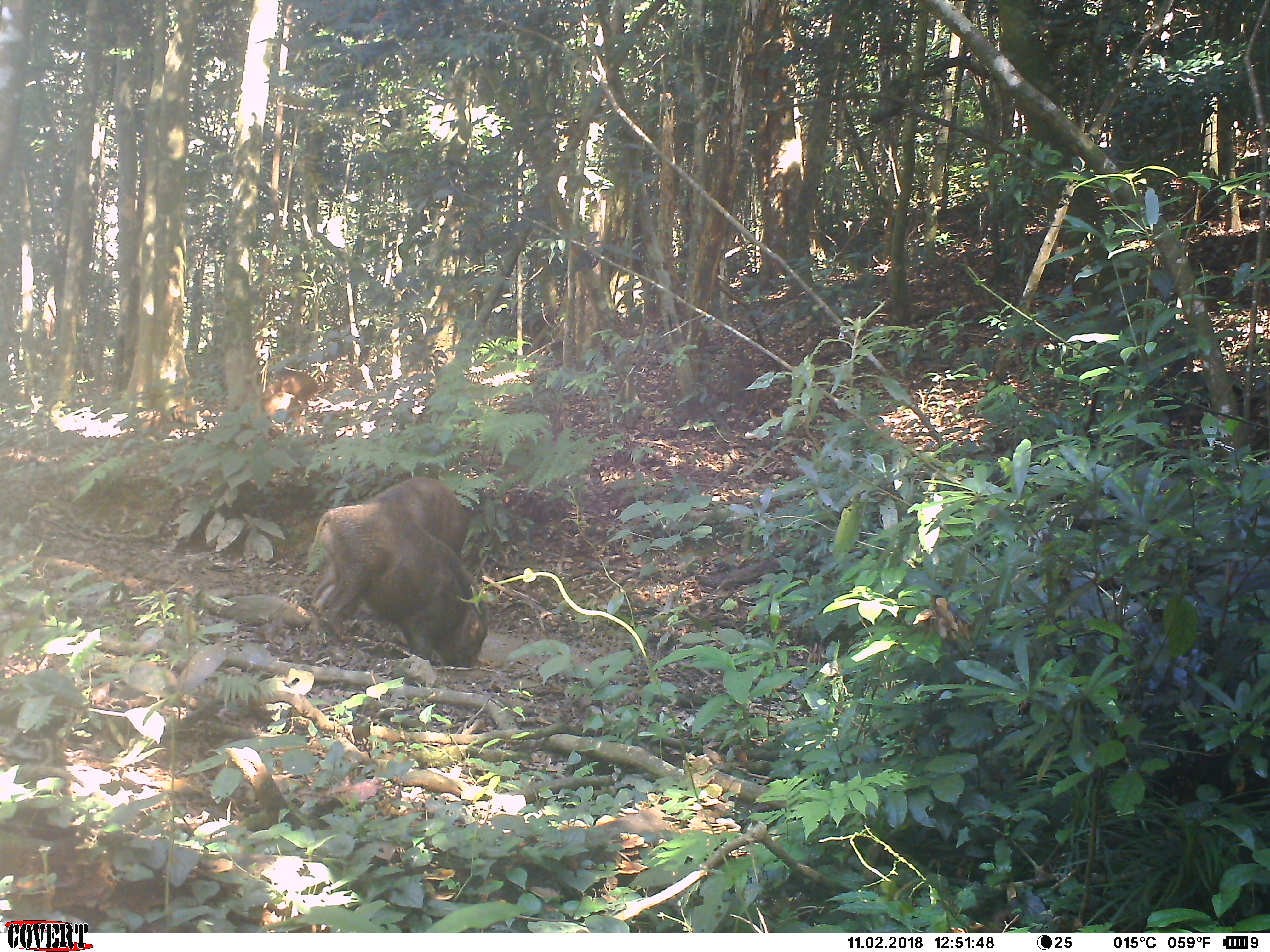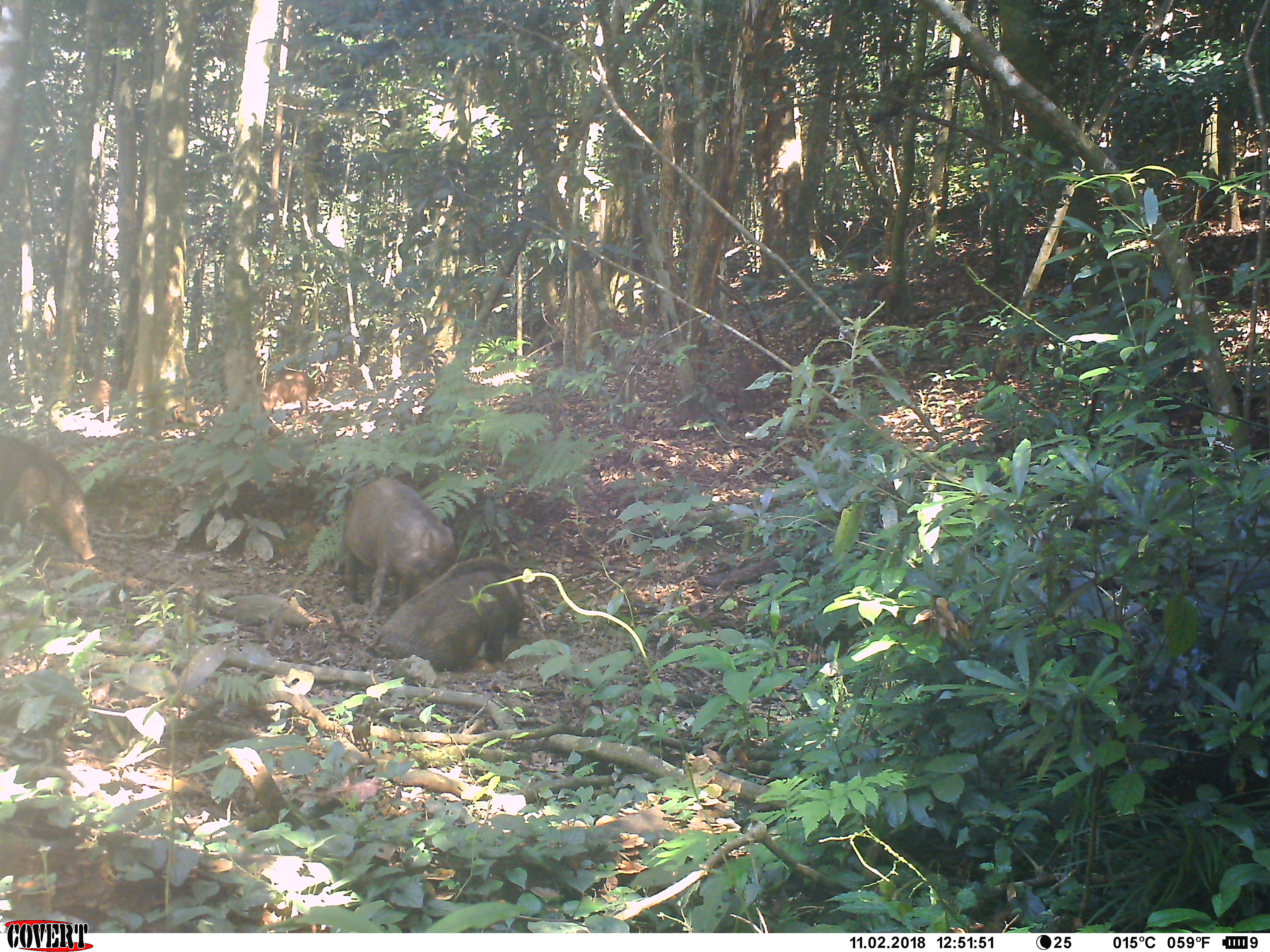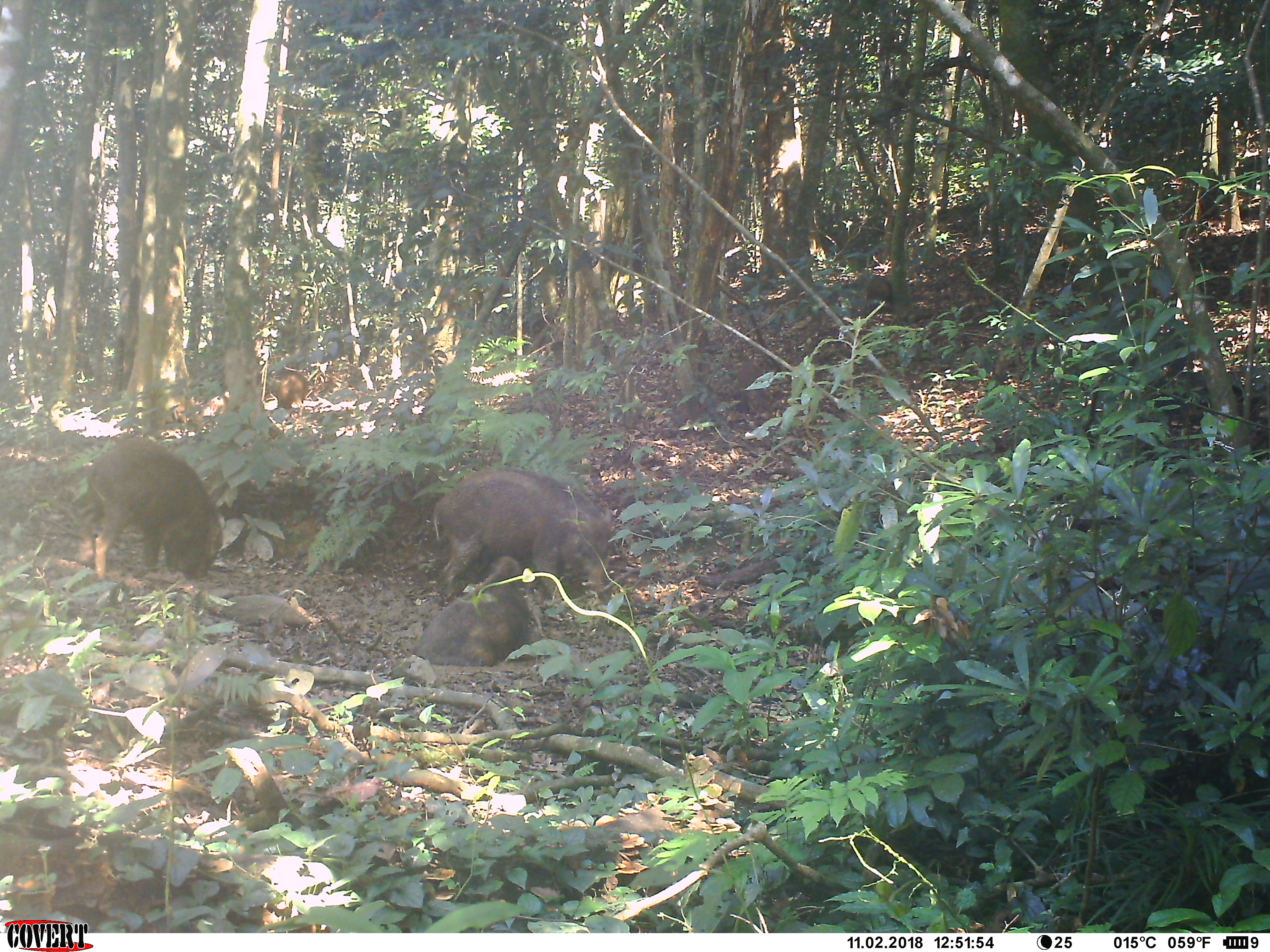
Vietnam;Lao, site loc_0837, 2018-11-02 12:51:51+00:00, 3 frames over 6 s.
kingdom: Animalia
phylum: Chordata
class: Mammalia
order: Artiodactyla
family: Suidae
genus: Sus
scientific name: Sus scrofa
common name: eurasian wild pig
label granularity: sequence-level